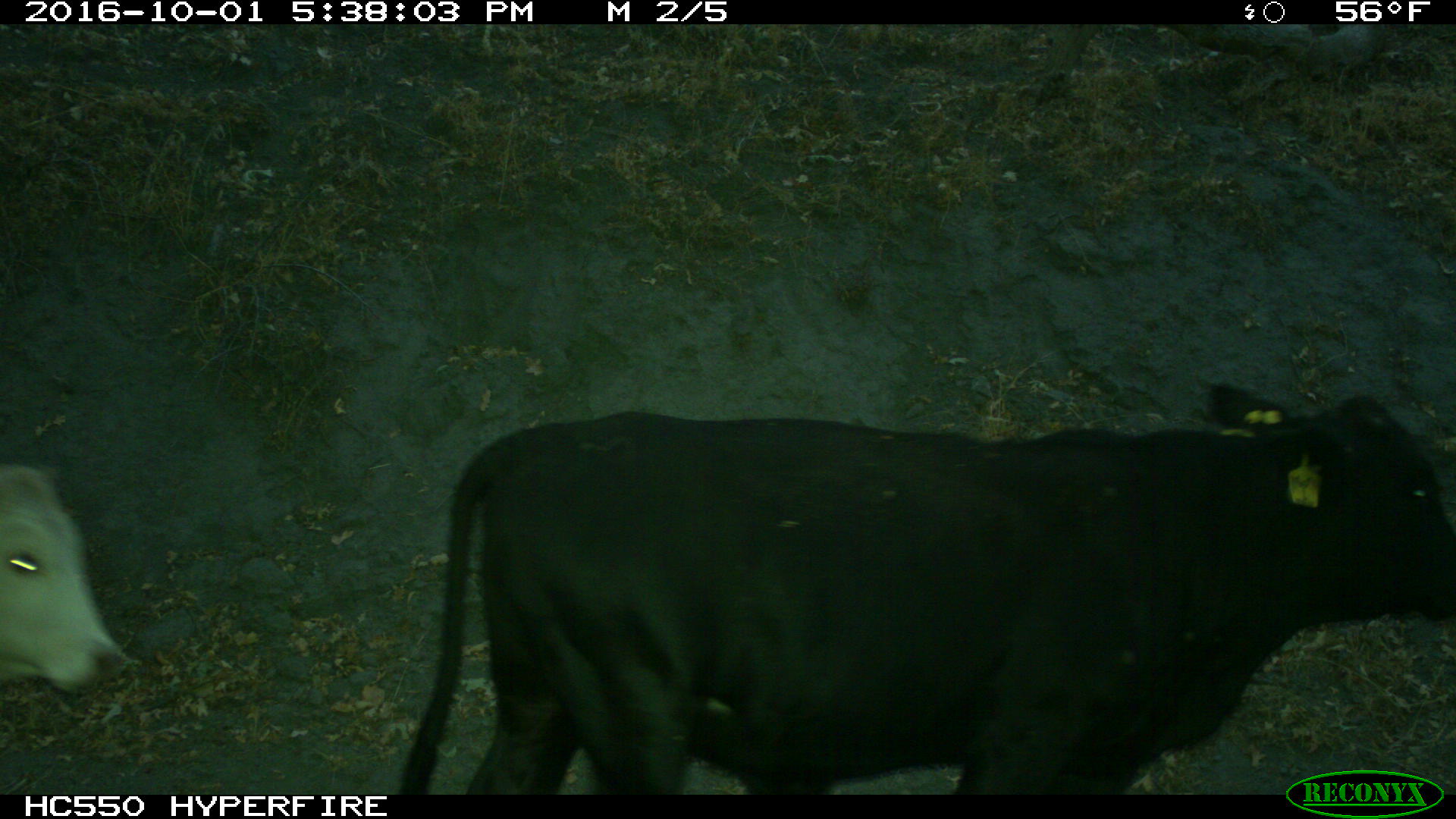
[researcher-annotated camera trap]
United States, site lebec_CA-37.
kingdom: Animalia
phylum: Chordata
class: Mammalia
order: Artiodactyla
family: Bovidae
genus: Bos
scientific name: Bos taurus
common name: domestic cow